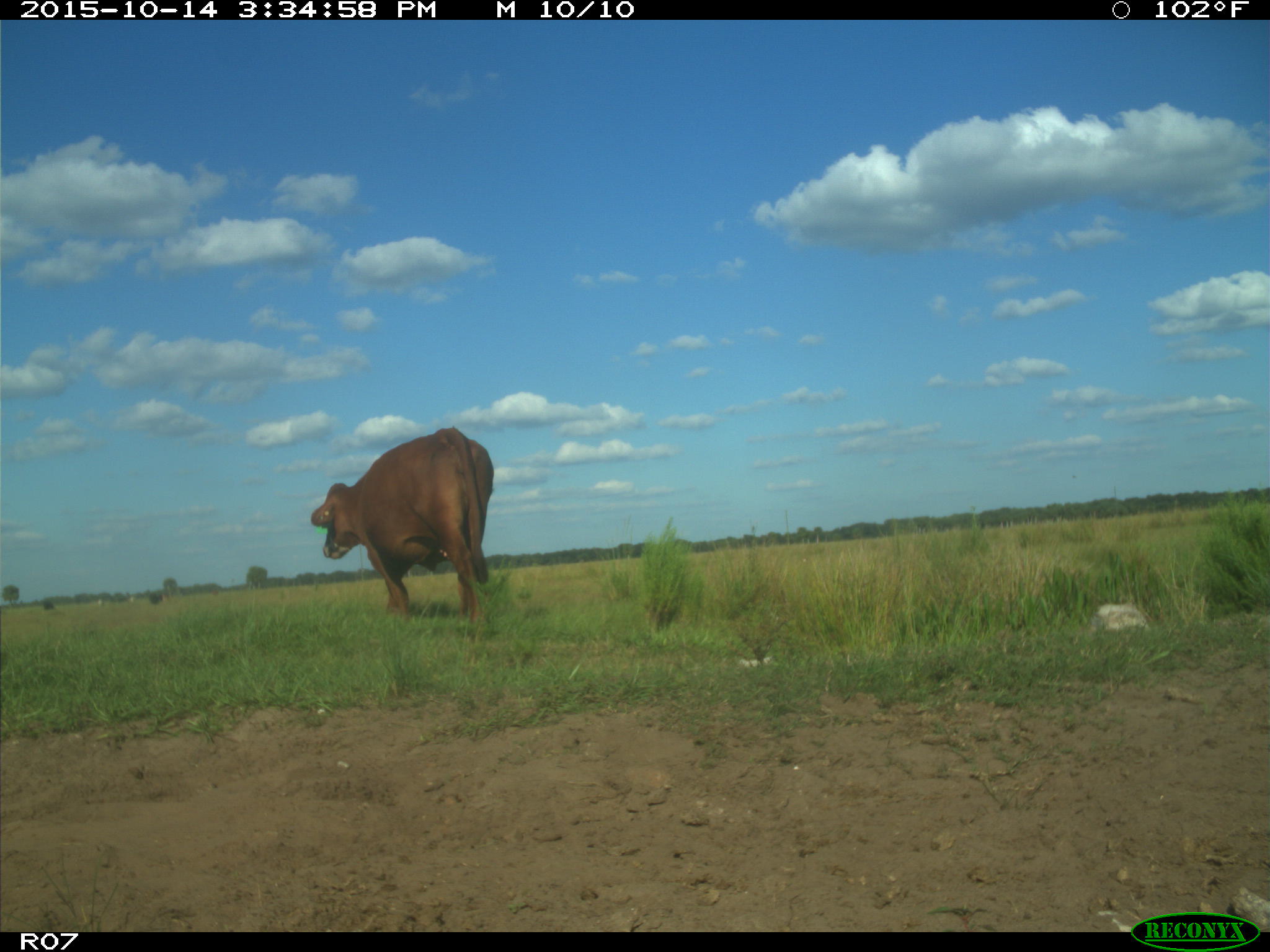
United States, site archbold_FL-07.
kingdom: Animalia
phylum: Chordata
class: Mammalia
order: Artiodactyla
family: Bovidae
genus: Bos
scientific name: Bos taurus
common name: domestic cow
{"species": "Bos taurus (domestic cow)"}